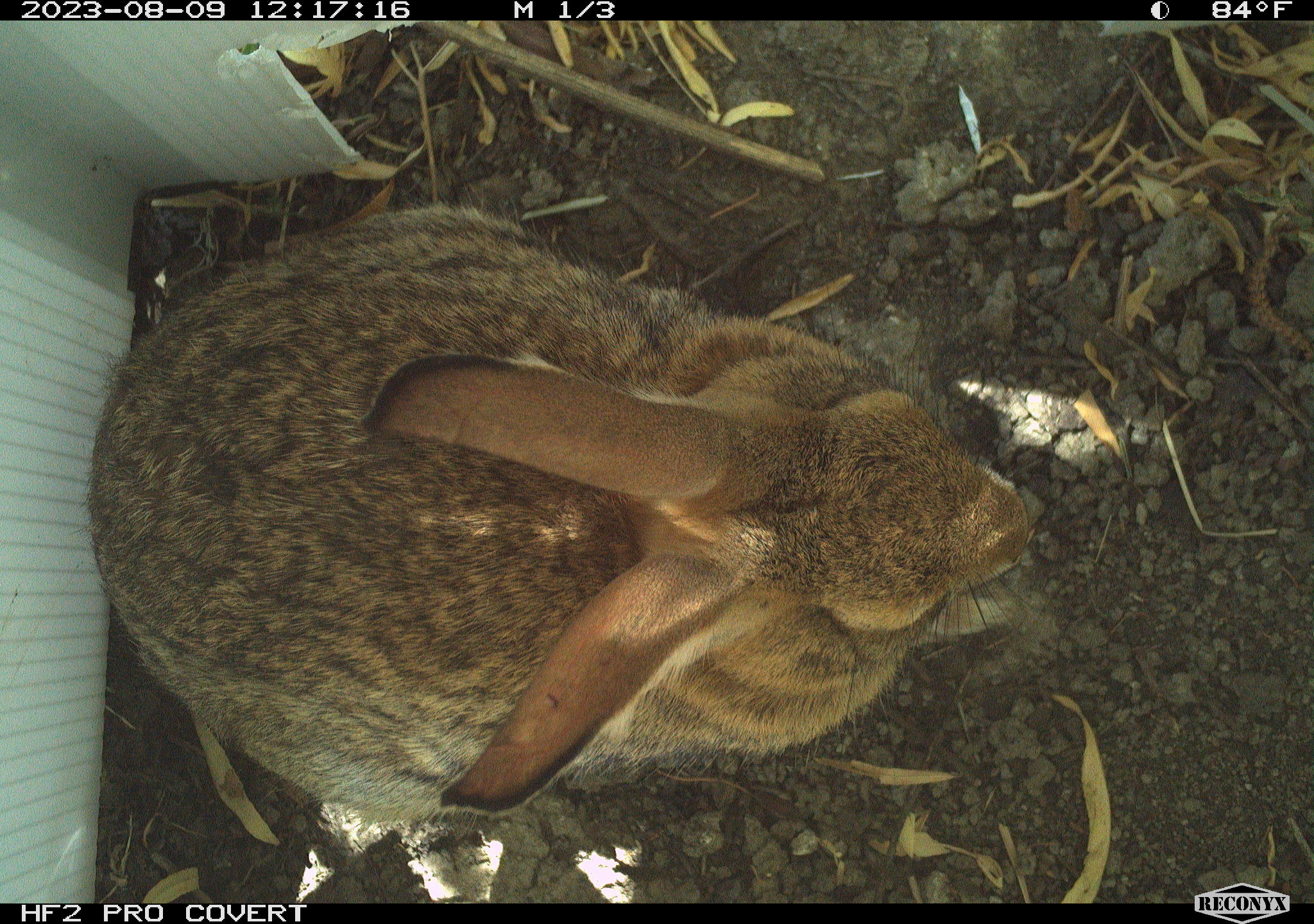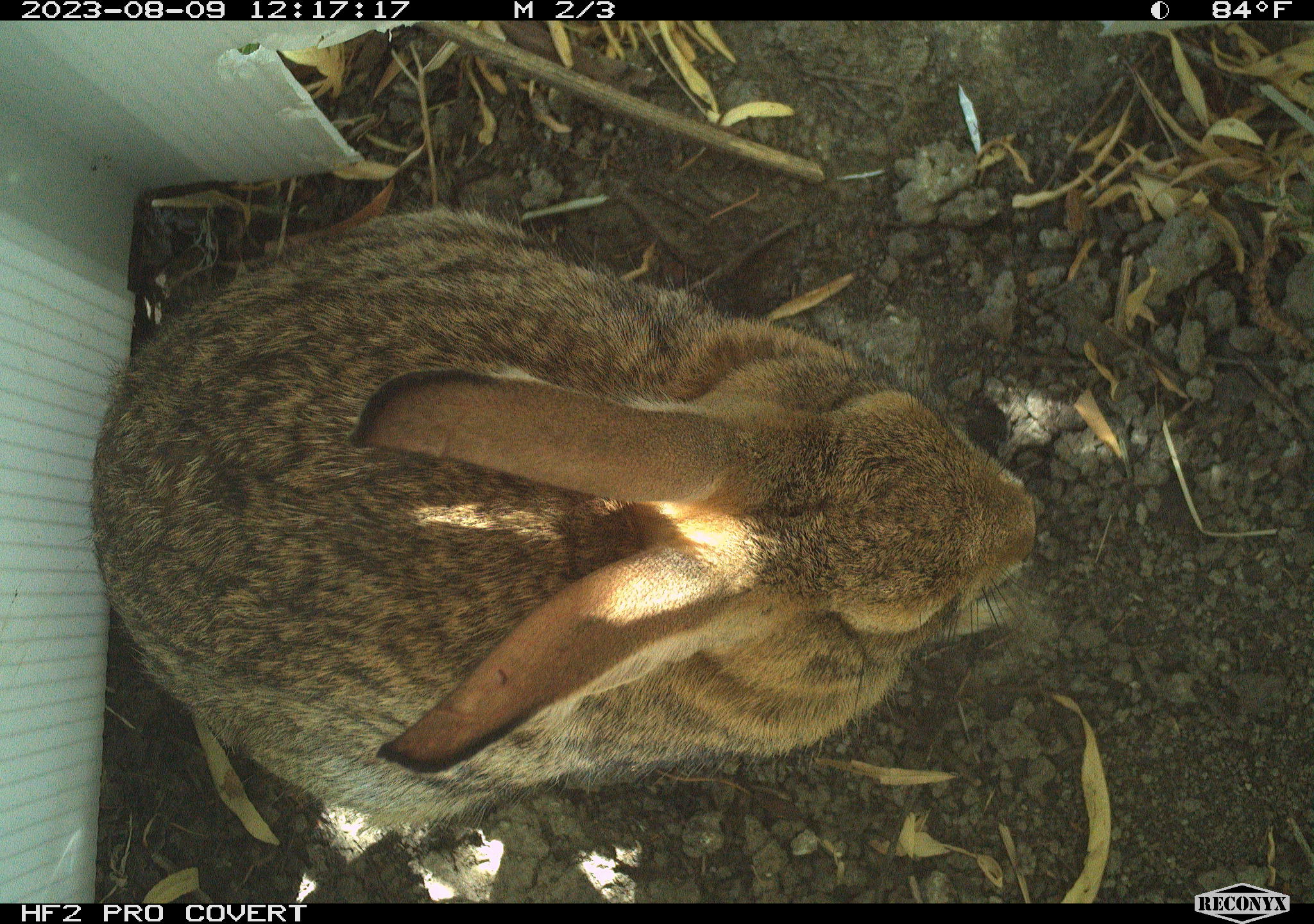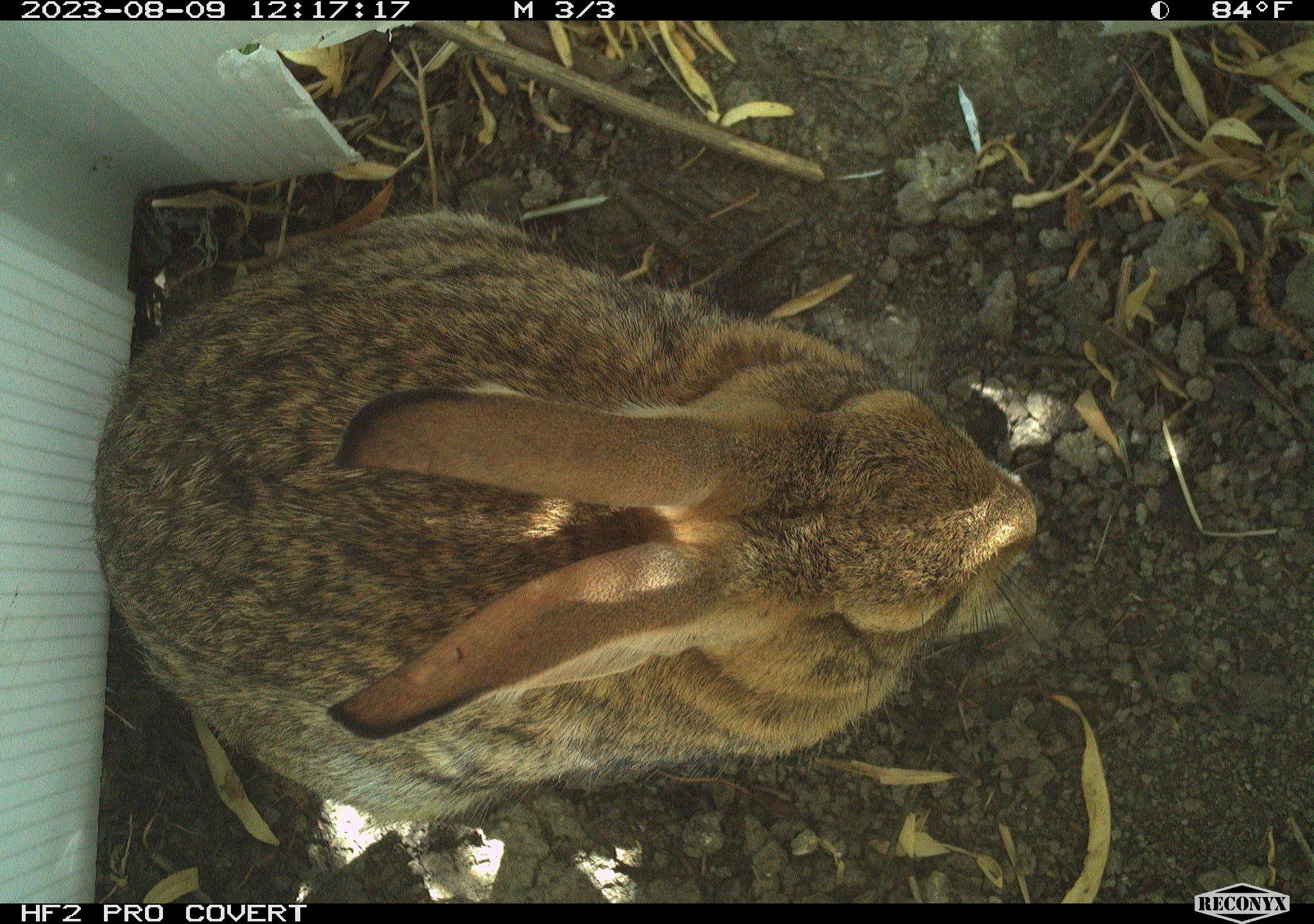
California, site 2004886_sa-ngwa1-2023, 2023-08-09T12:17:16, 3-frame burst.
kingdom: Animalia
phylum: Chordata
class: Mammalia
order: Lagomorpha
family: Leporidae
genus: Sylvilagus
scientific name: Sylvilagus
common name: cottontail rabbits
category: sylvilagus species